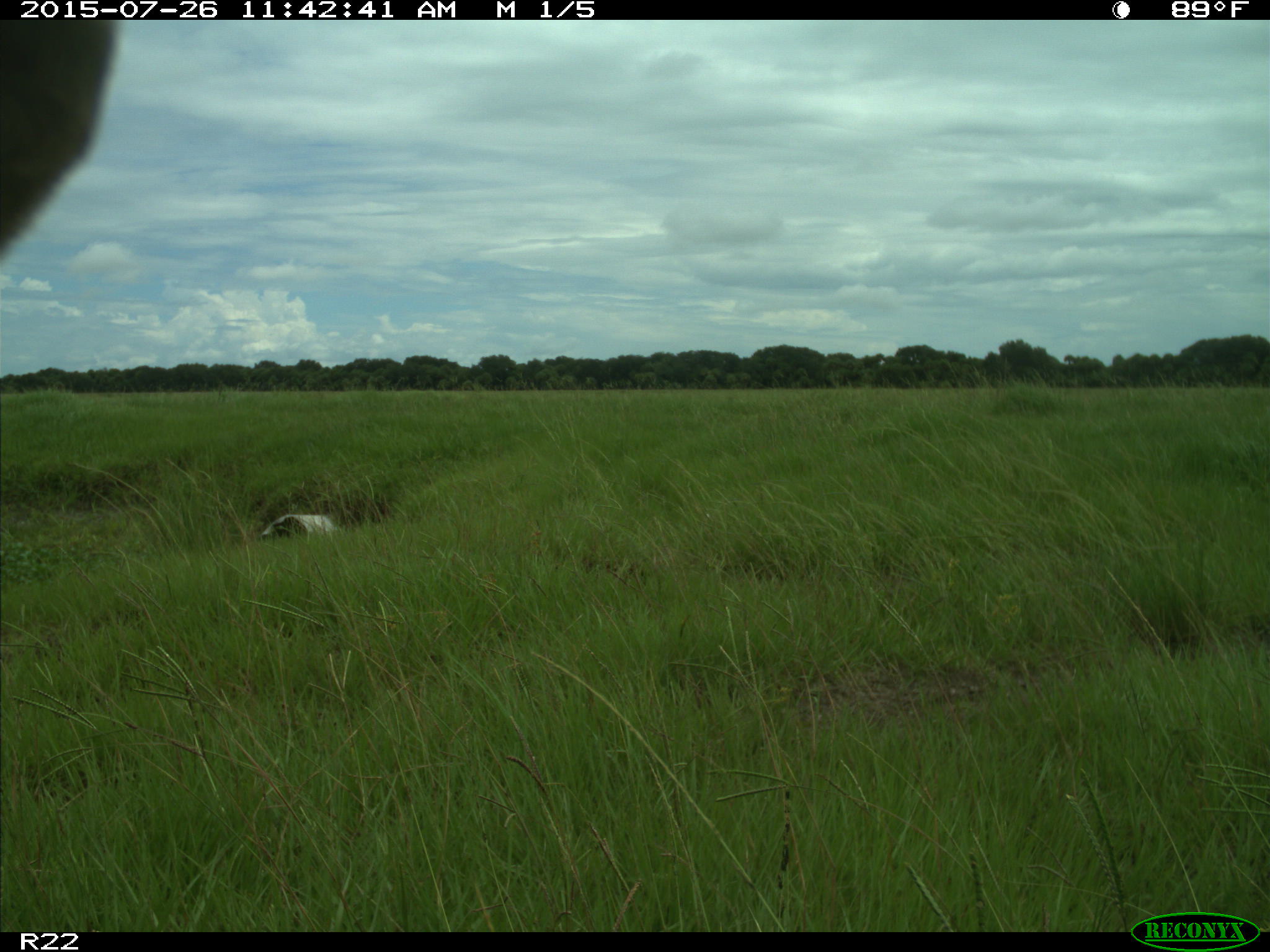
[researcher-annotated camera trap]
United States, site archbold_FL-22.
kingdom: Animalia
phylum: Chordata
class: Mammalia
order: Artiodactyla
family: Bovidae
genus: Bos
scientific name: Bos taurus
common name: domestic cow